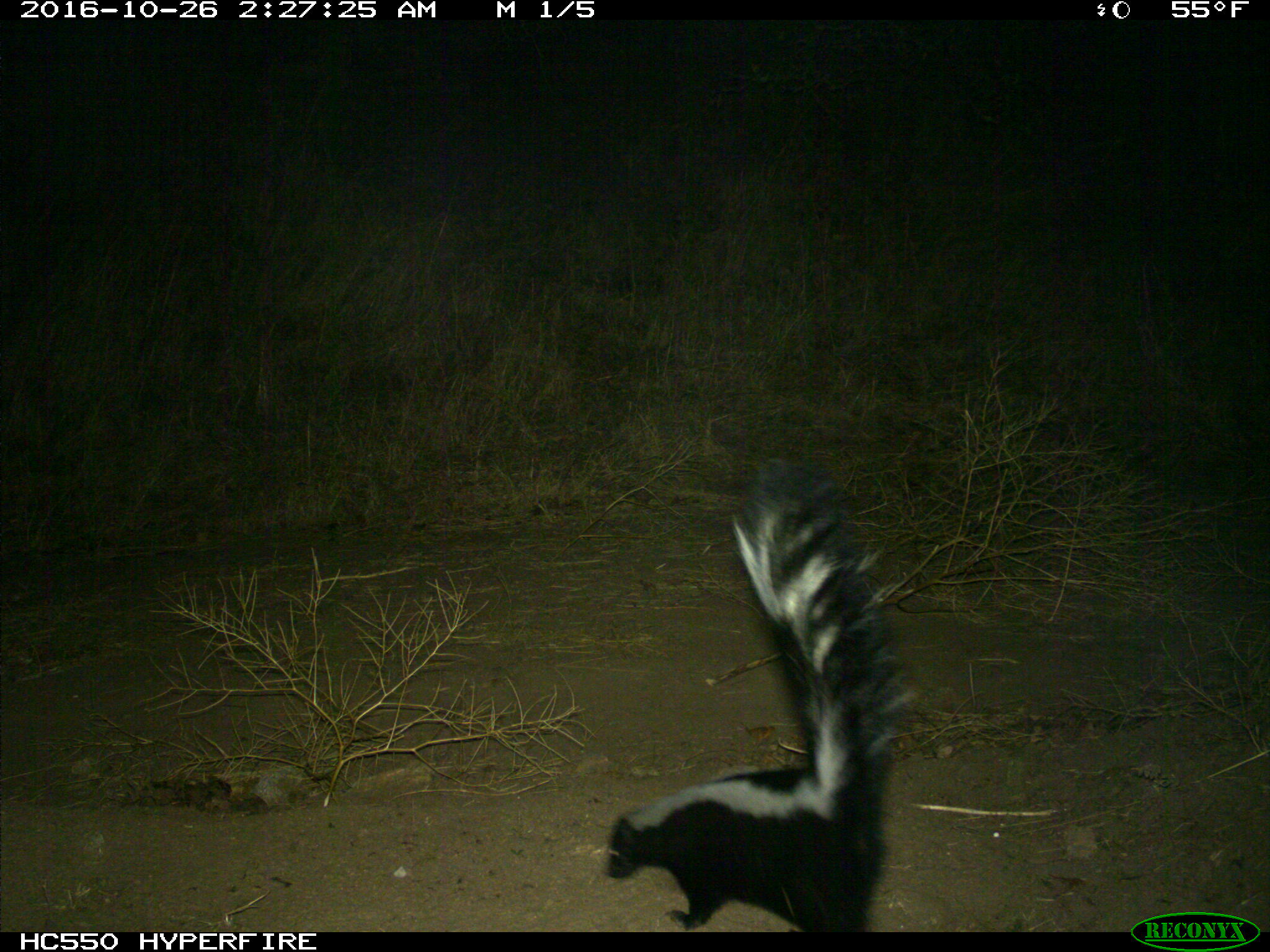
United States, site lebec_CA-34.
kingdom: Animalia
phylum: Chordata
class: Mammalia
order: Carnivora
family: Mephitidae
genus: Mephitis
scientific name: Mephitis mephitis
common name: striped skunk